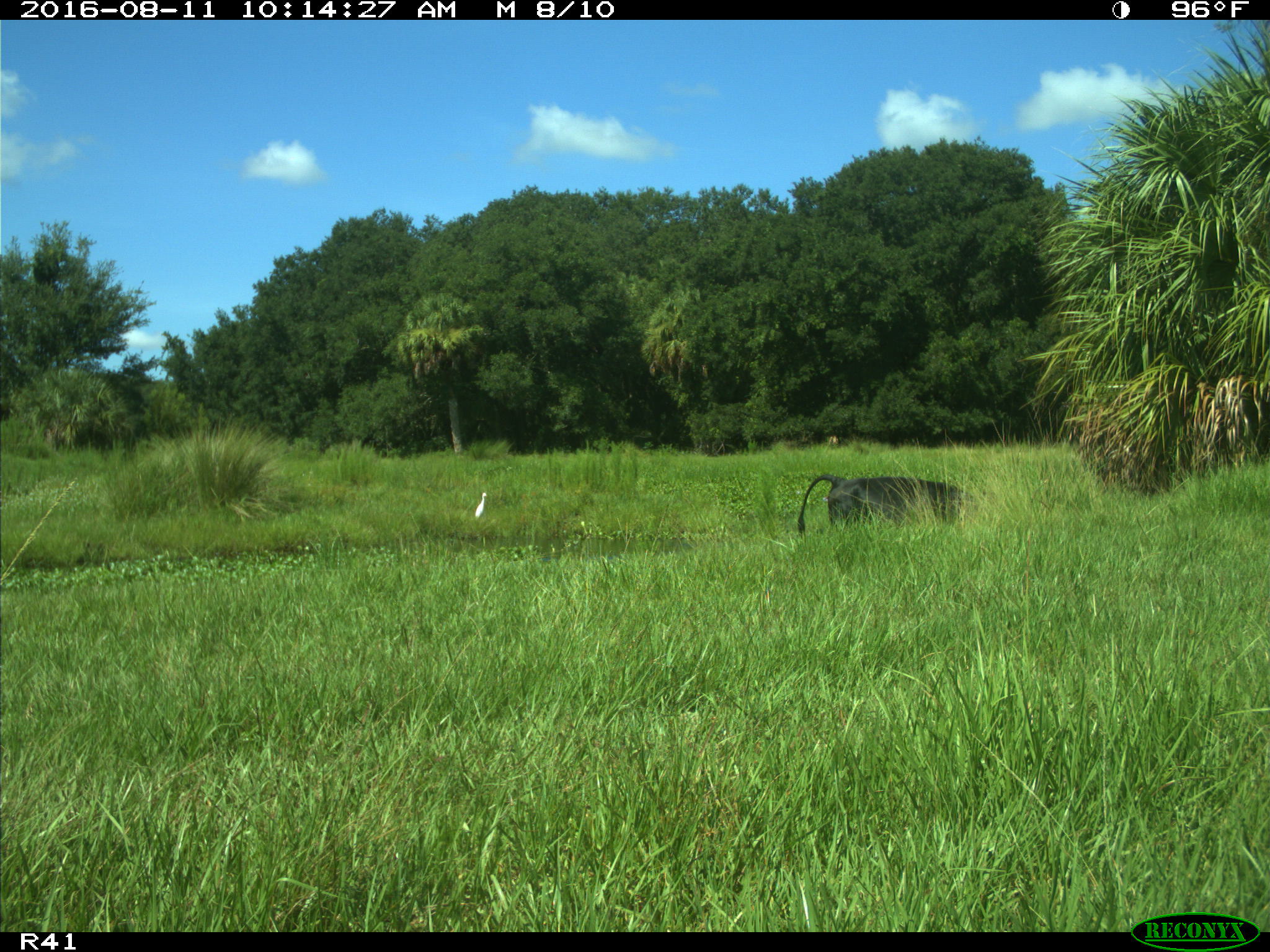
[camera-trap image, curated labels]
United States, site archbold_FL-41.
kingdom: Animalia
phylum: Chordata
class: Mammalia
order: Artiodactyla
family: Bovidae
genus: Bos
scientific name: Bos taurus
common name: domestic cow